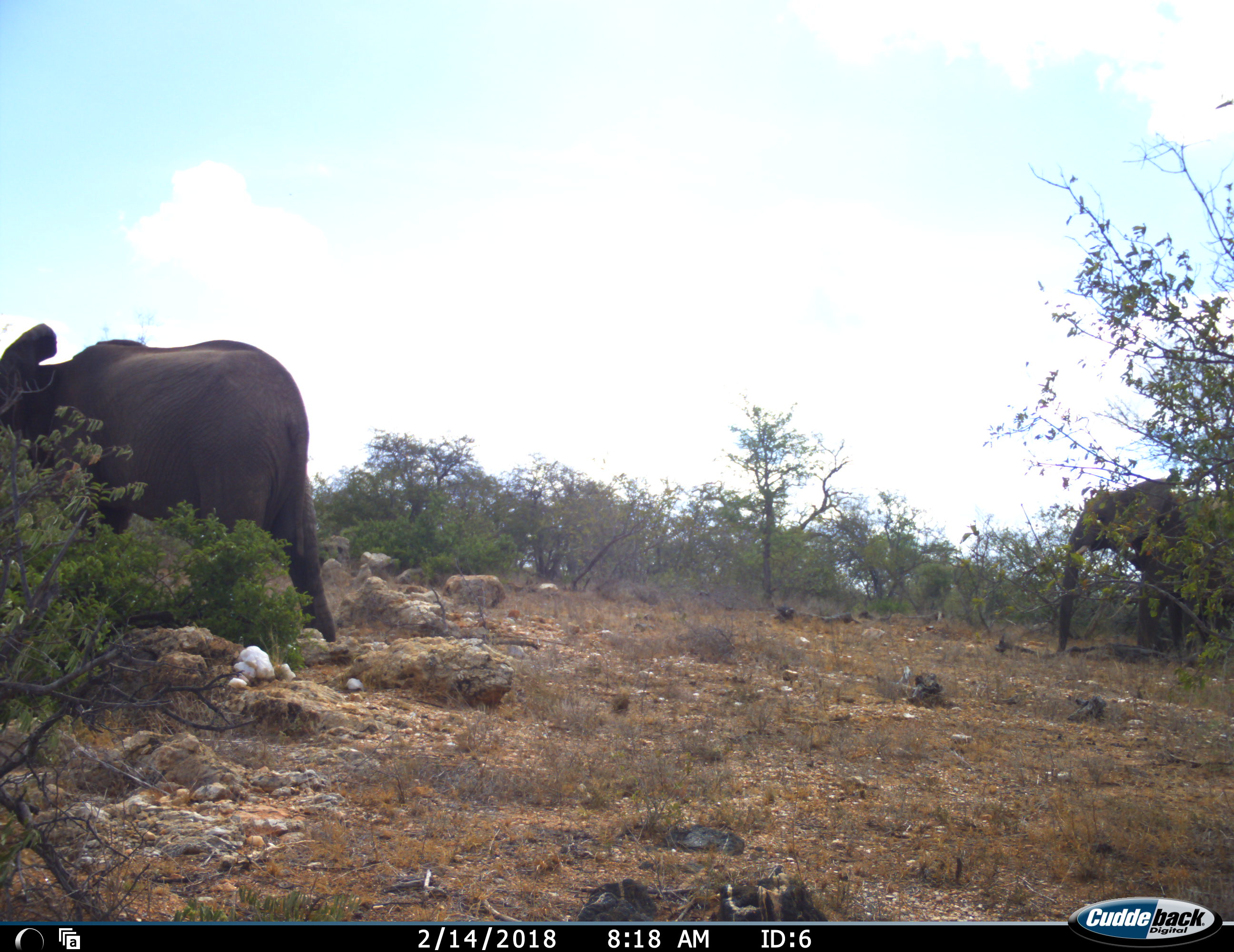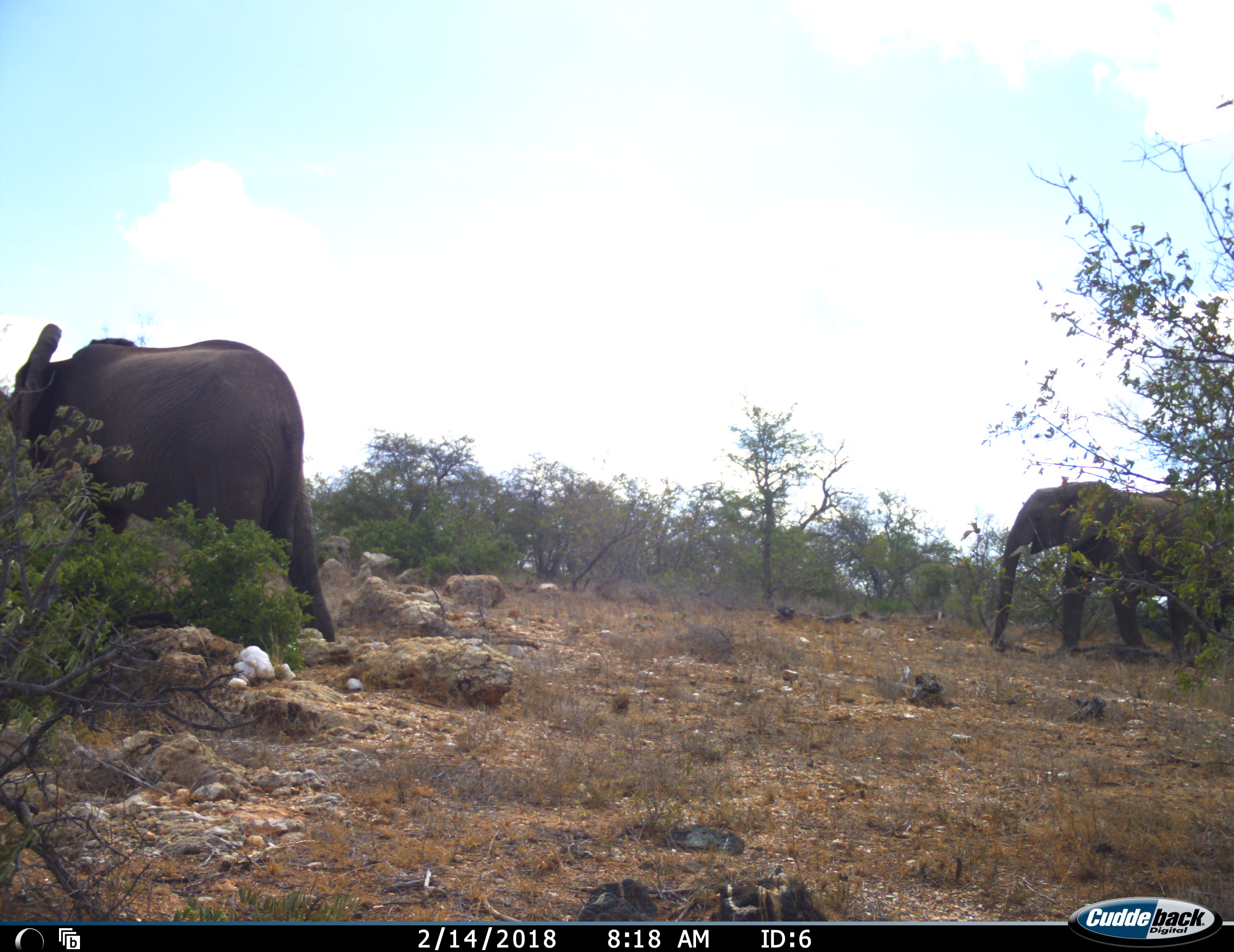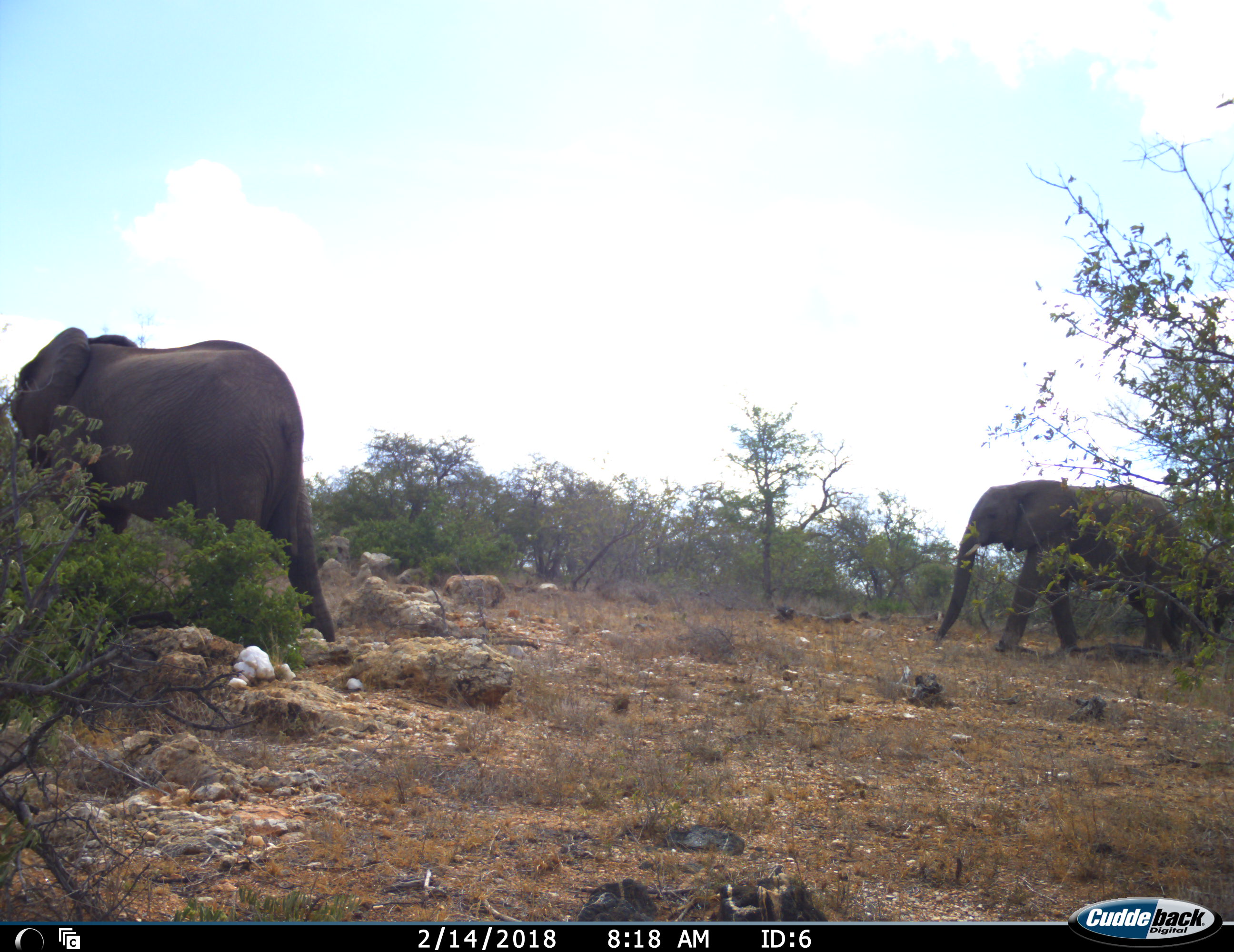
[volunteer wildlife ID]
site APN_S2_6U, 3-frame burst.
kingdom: Animalia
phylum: Chordata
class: Mammalia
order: Proboscidea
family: Elephantidae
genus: Loxodonta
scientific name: Loxodonta africana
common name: african bush elephant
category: elephant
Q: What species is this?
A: Elephant (african bush elephant) (Loxodonta africana).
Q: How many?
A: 2.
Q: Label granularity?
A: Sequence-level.